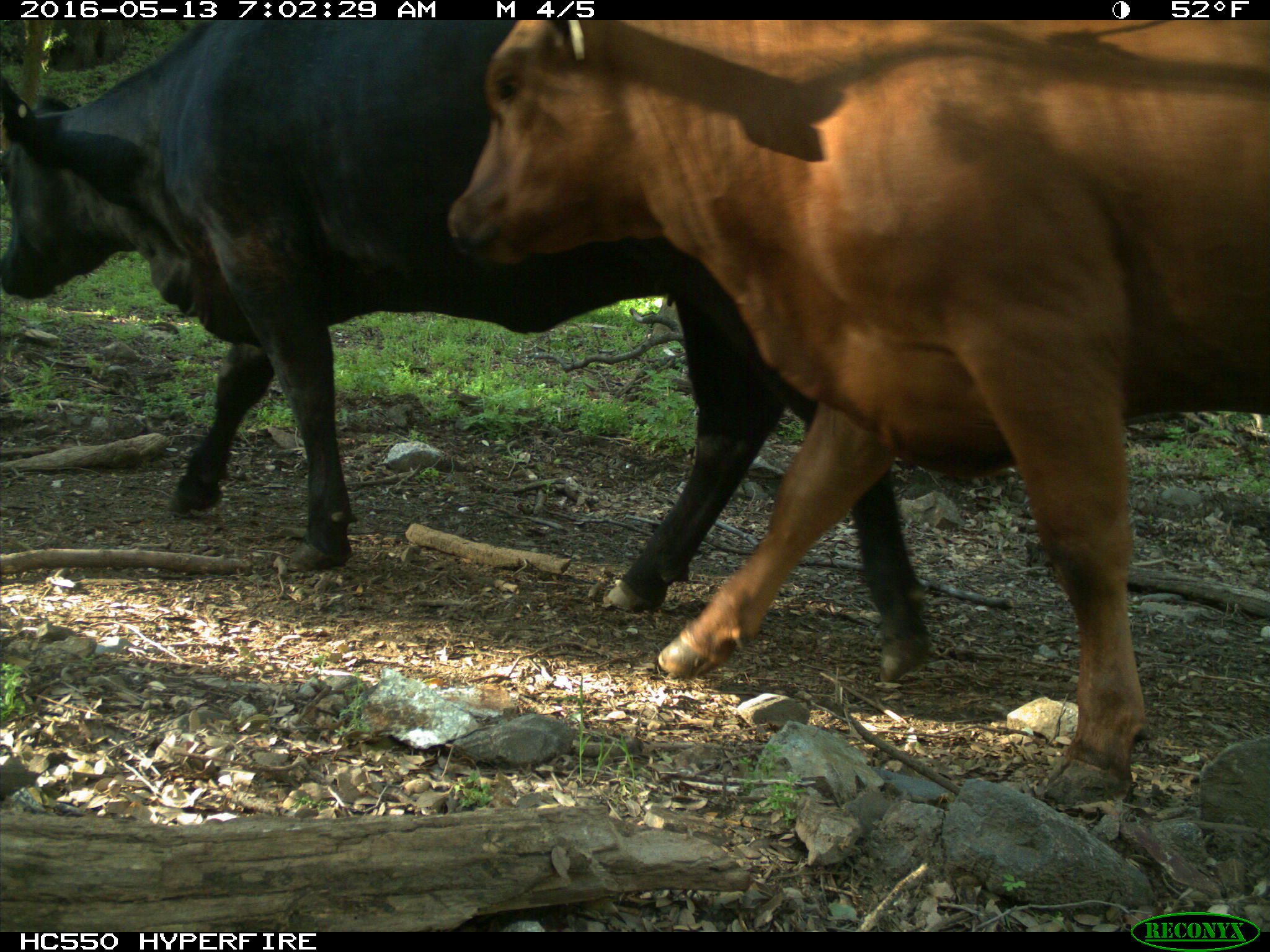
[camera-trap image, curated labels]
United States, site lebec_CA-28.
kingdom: Animalia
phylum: Chordata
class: Mammalia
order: Artiodactyla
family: Bovidae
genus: Bos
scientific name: Bos taurus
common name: domestic cow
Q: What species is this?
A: Bos taurus (domestic cow).